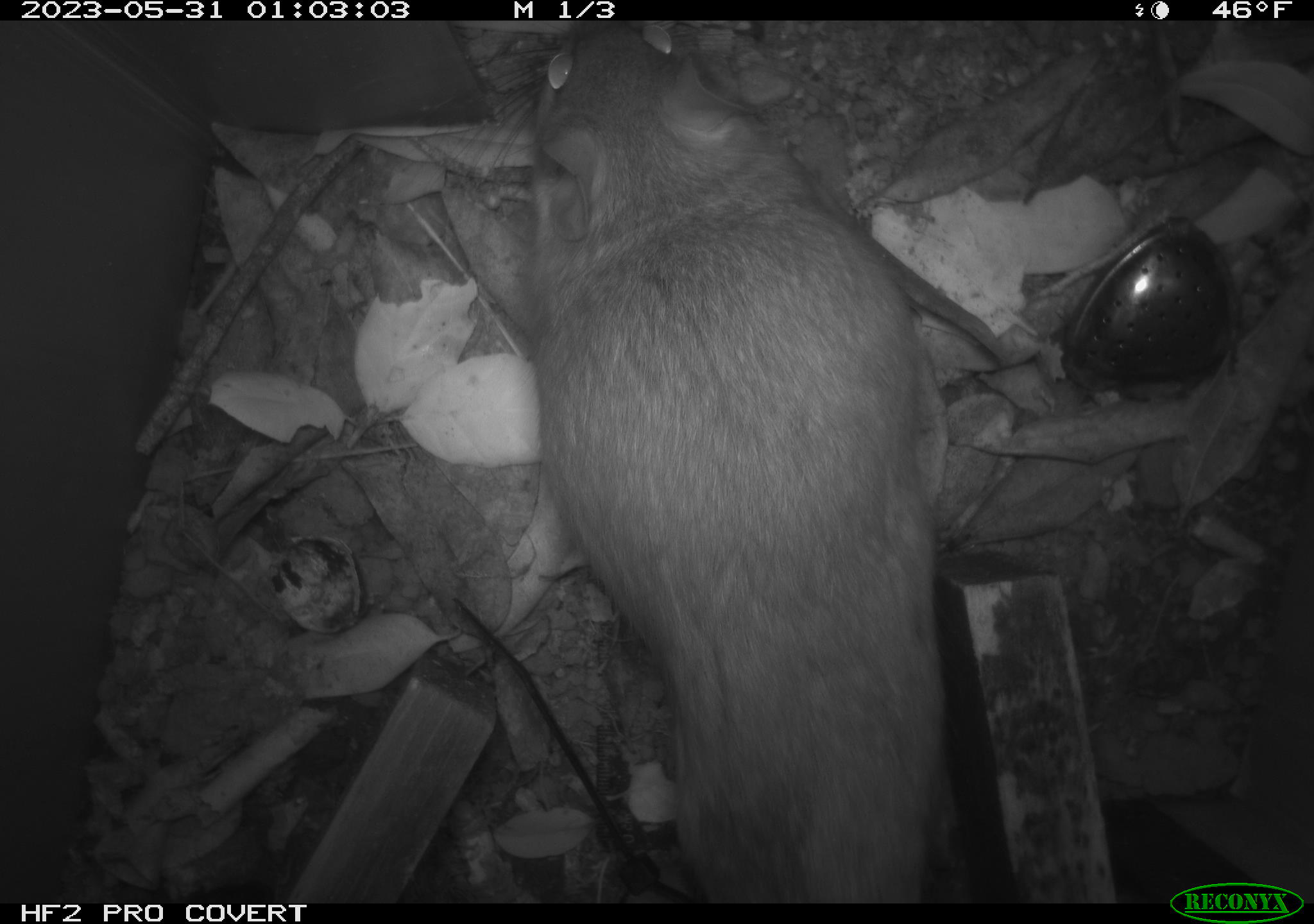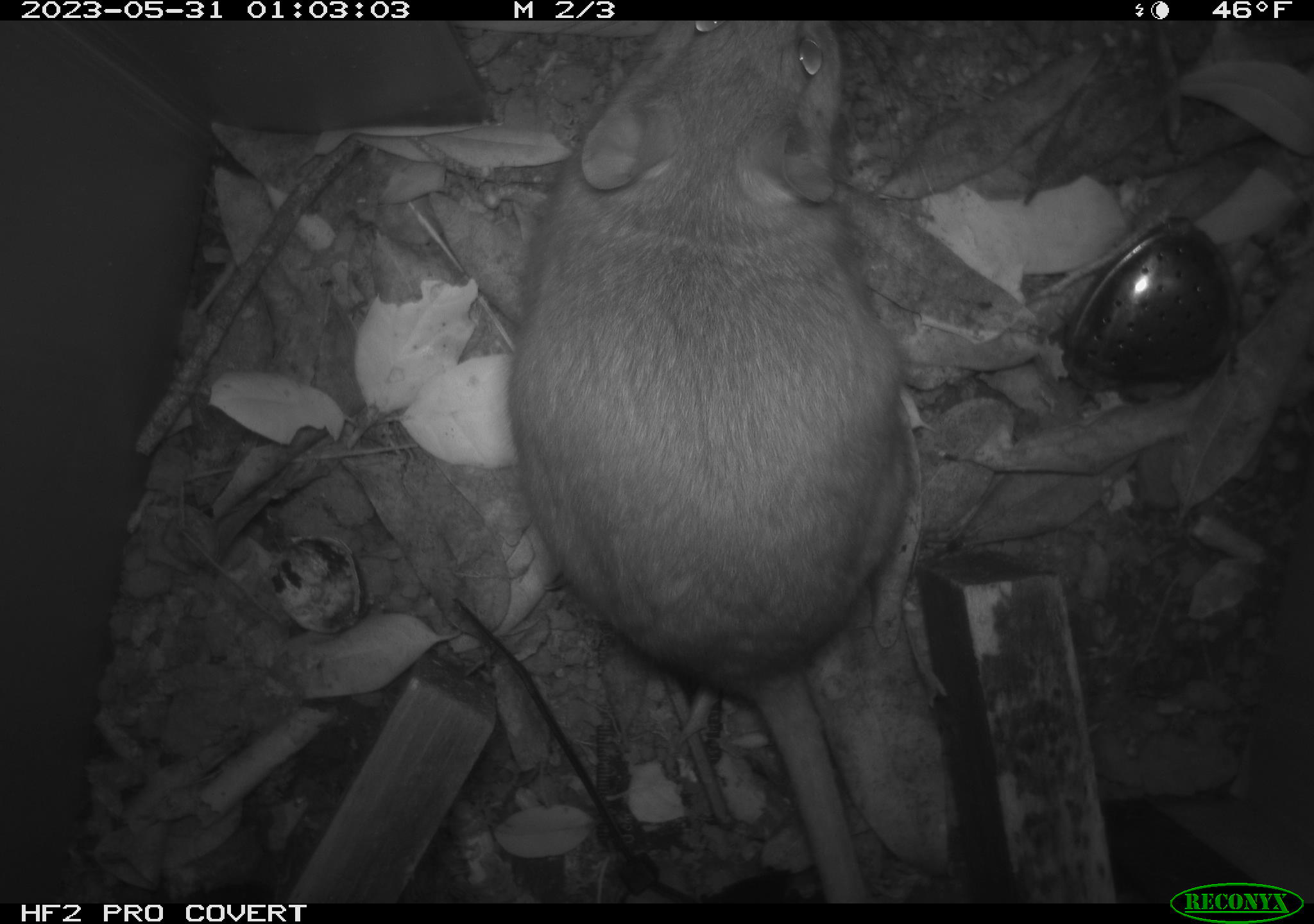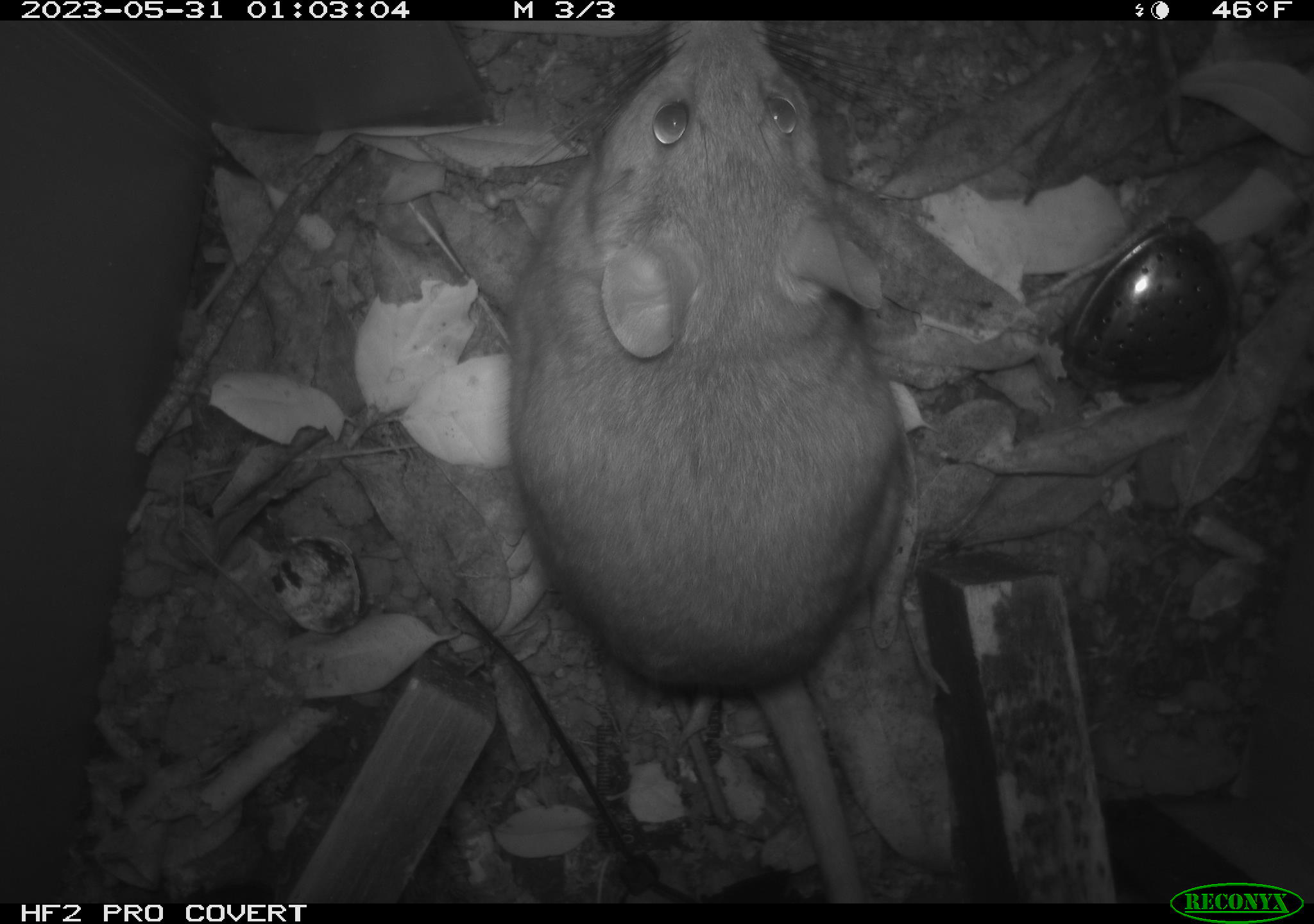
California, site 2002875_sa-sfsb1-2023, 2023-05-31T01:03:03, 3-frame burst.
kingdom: Animalia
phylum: Chordata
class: Mammalia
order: Rodentia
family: Cricetidae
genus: Neotoma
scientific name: Neotoma fuscipes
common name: dusky-footed woodrat